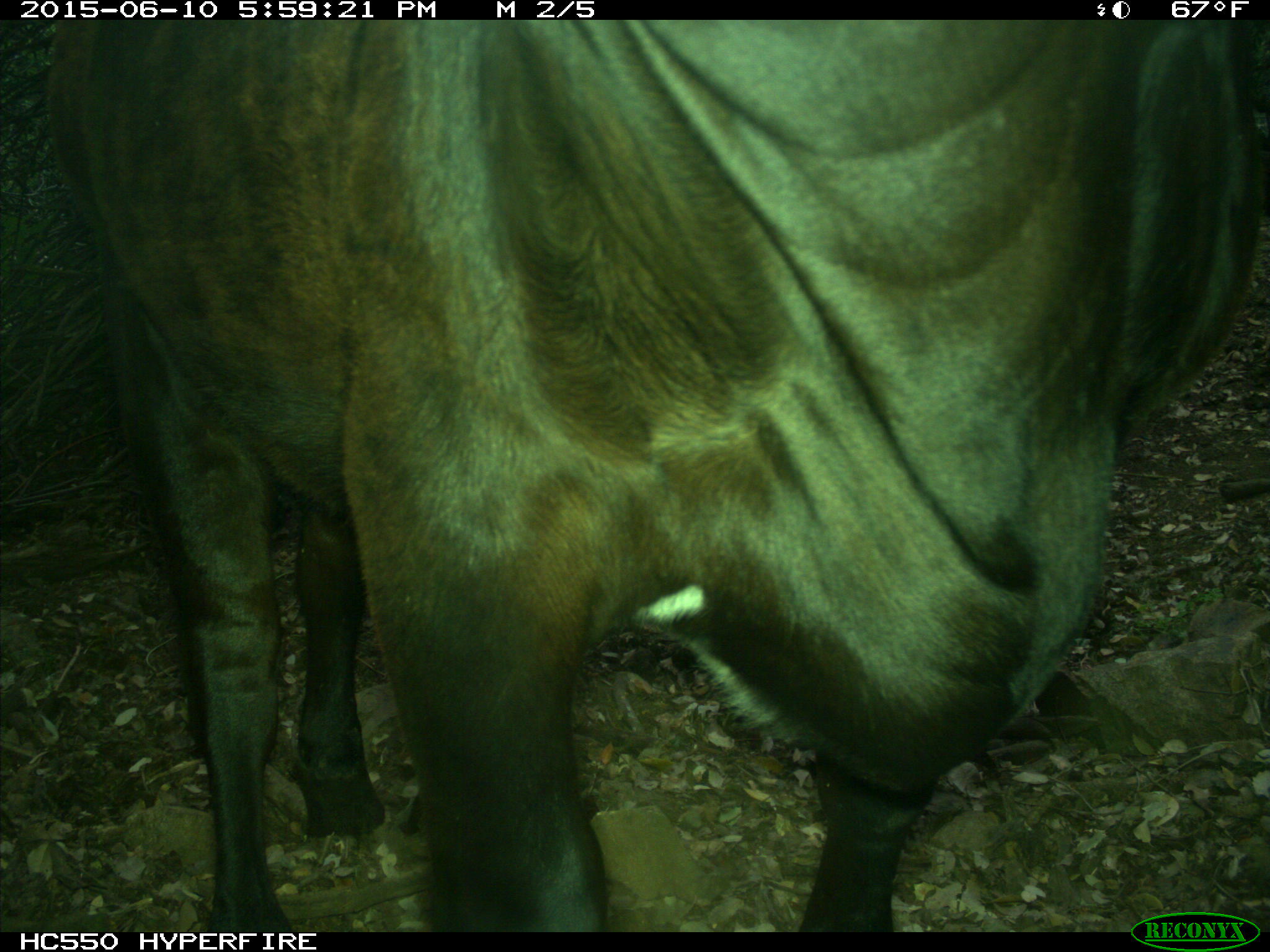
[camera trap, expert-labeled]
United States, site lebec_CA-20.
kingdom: Animalia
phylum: Chordata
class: Mammalia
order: Artiodactyla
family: Bovidae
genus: Bos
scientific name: Bos taurus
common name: domestic cow